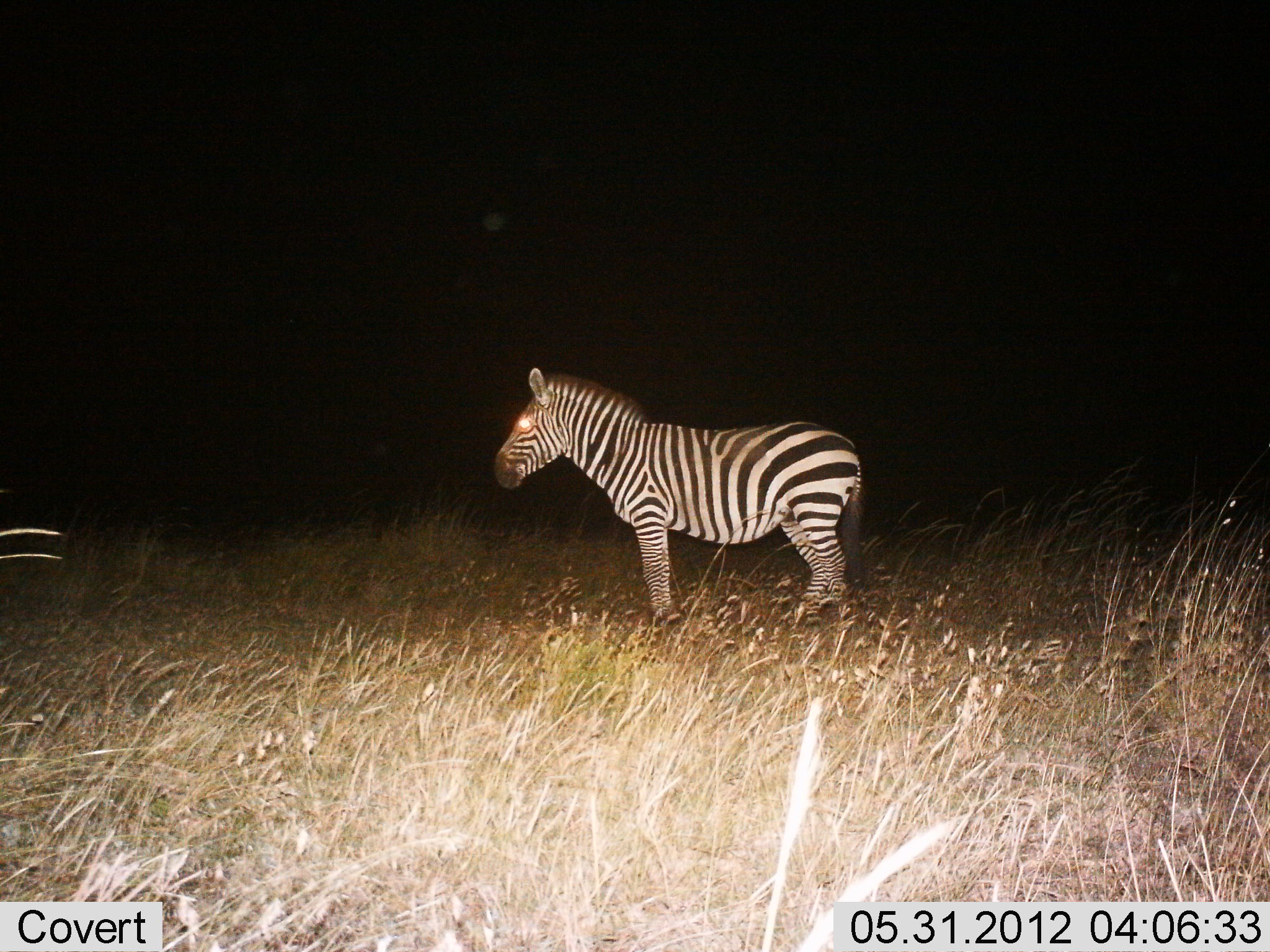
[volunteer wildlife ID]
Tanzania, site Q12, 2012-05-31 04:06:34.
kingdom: Animalia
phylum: Chordata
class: Mammalia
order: Perissodactyla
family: Equidae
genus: Equus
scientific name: Equus quagga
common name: plains zebra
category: zebra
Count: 1.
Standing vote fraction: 100%.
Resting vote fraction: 0%.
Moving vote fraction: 0%.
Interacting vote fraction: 0%.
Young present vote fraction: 0%.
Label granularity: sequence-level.